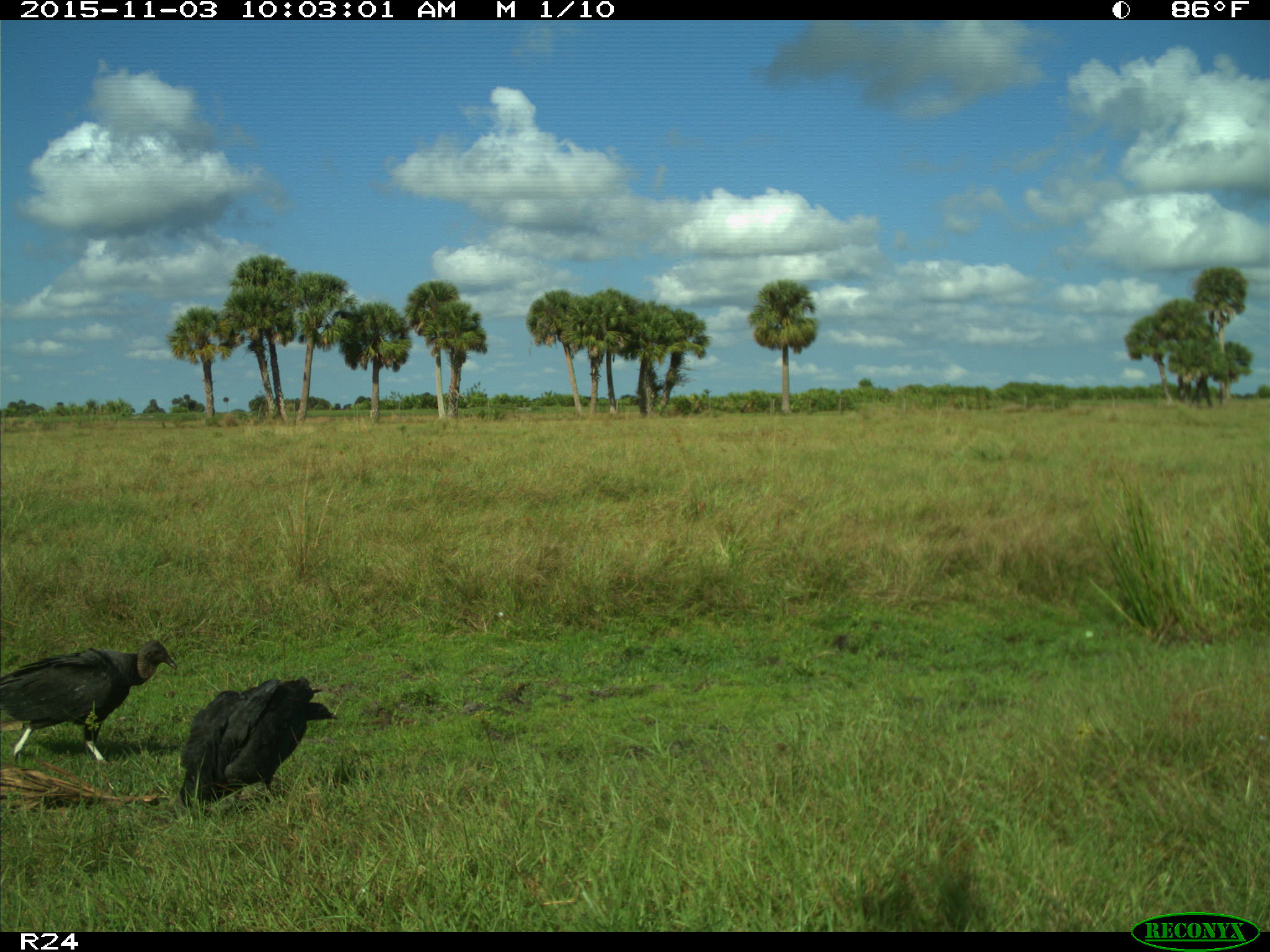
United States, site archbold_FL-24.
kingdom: Animalia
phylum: Chordata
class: Aves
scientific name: Aves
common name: birds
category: unidentified bird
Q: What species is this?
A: Unidentified bird (birds) (Aves).